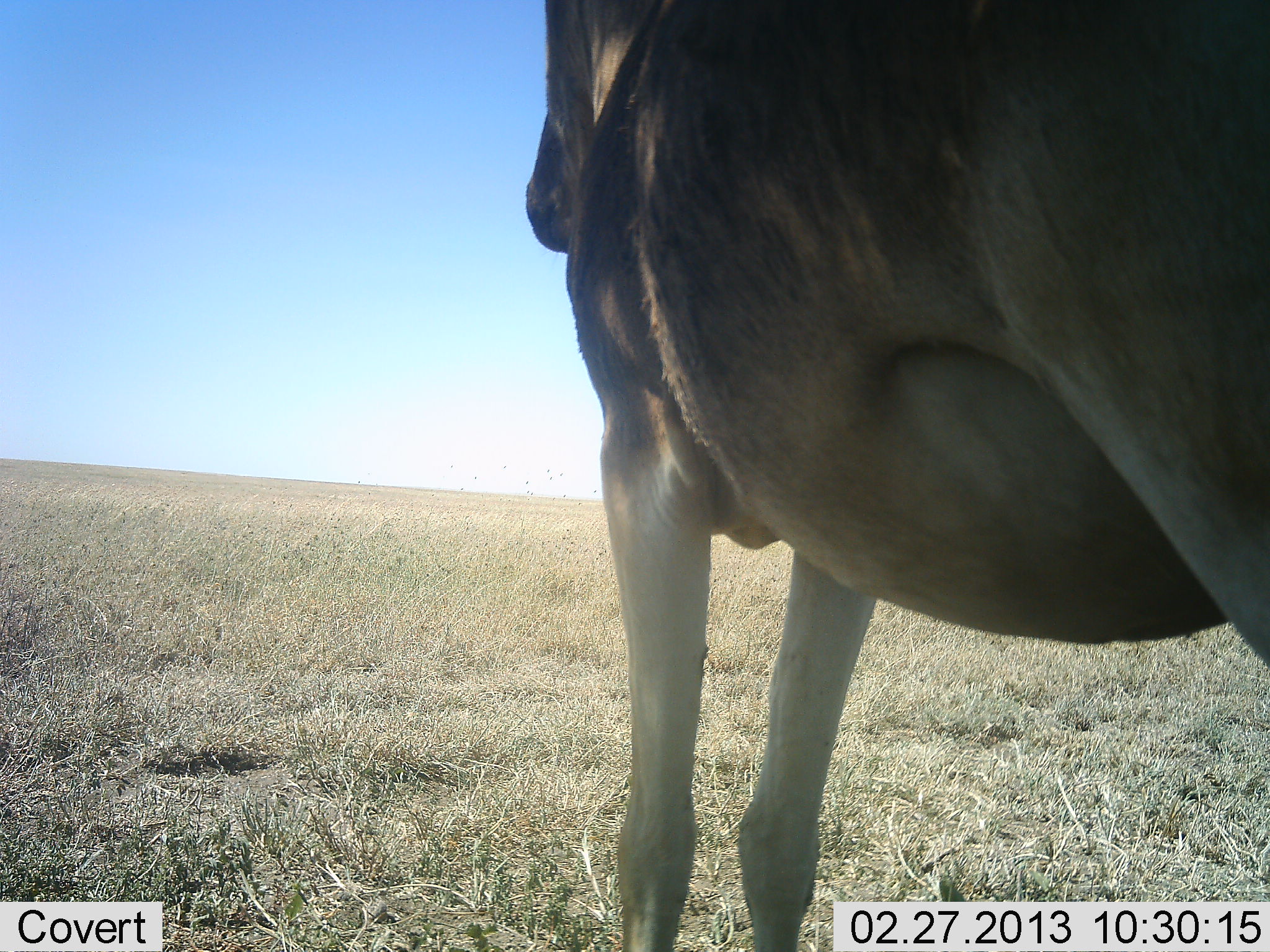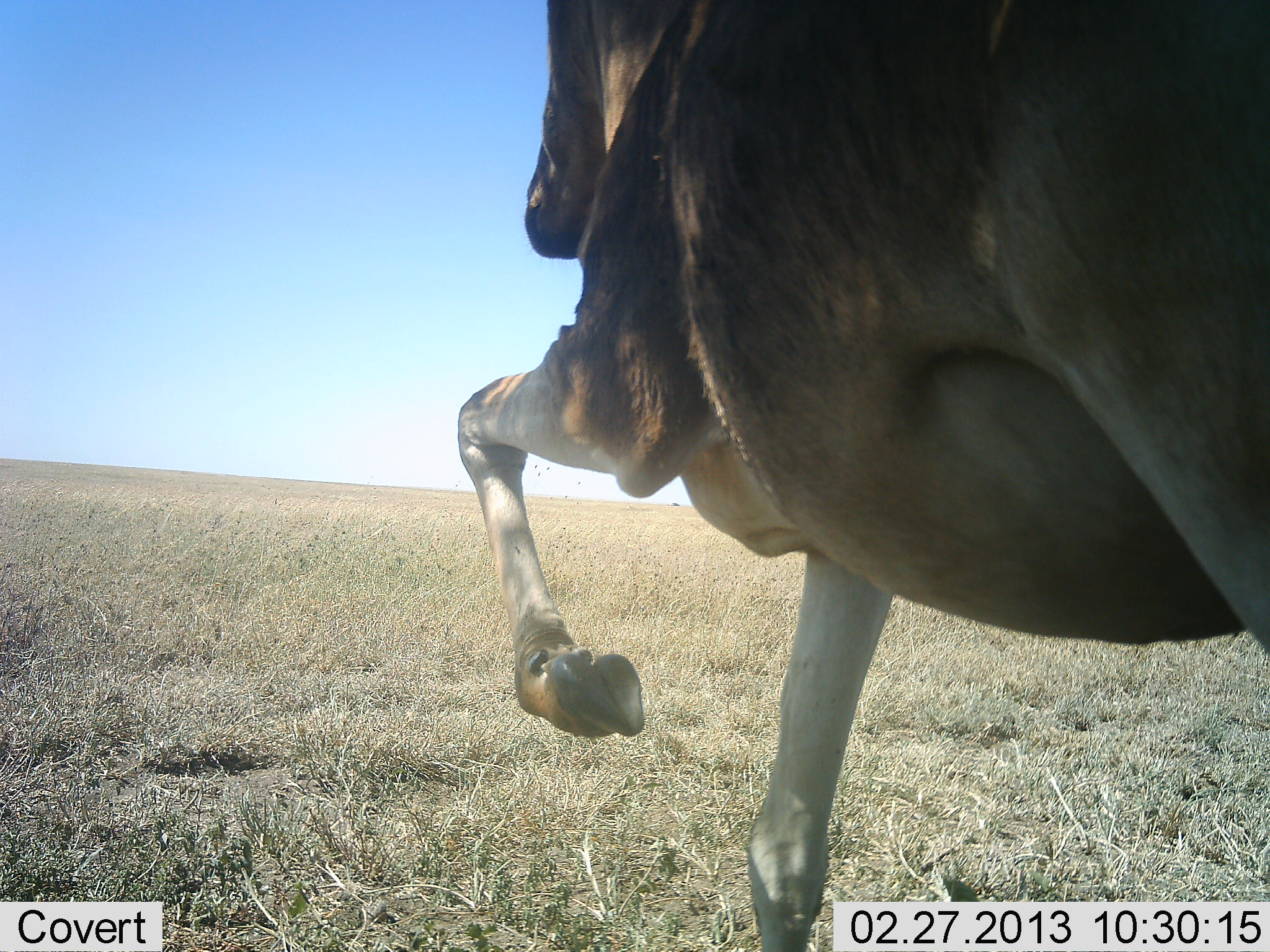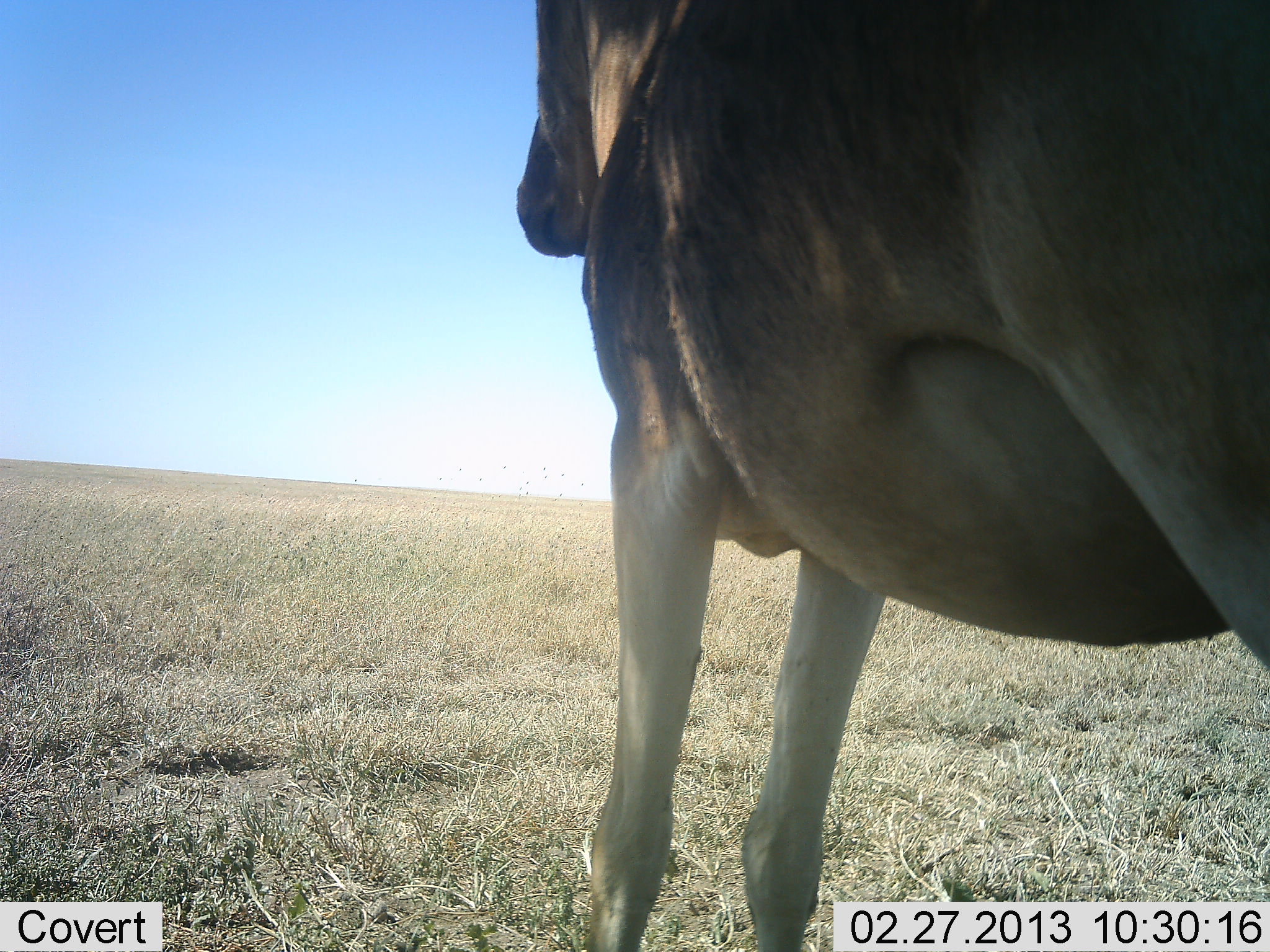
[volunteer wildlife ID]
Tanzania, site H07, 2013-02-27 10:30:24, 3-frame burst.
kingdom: Animalia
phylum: Chordata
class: Mammalia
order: Artiodactyla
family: Bovidae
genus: Alcelaphus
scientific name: Alcelaphus buselaphus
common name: hartebeest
Hartebeest (Alcelaphus buselaphus), count 1. Behavior (volunteer vote fractions): standing 79%, resting 5%, moving 26%, interacting 0%. Young present (vote fraction): 0%. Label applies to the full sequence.